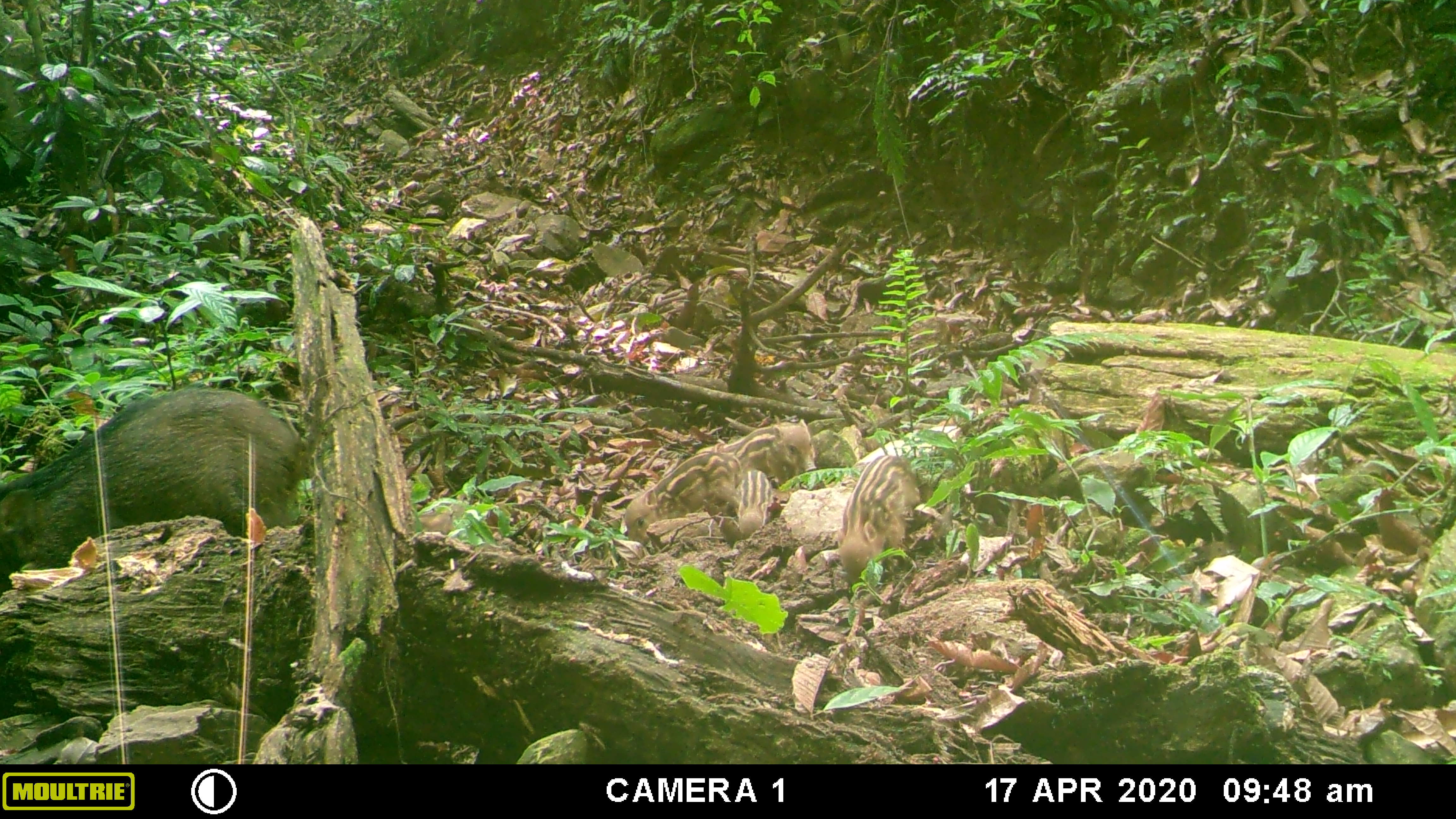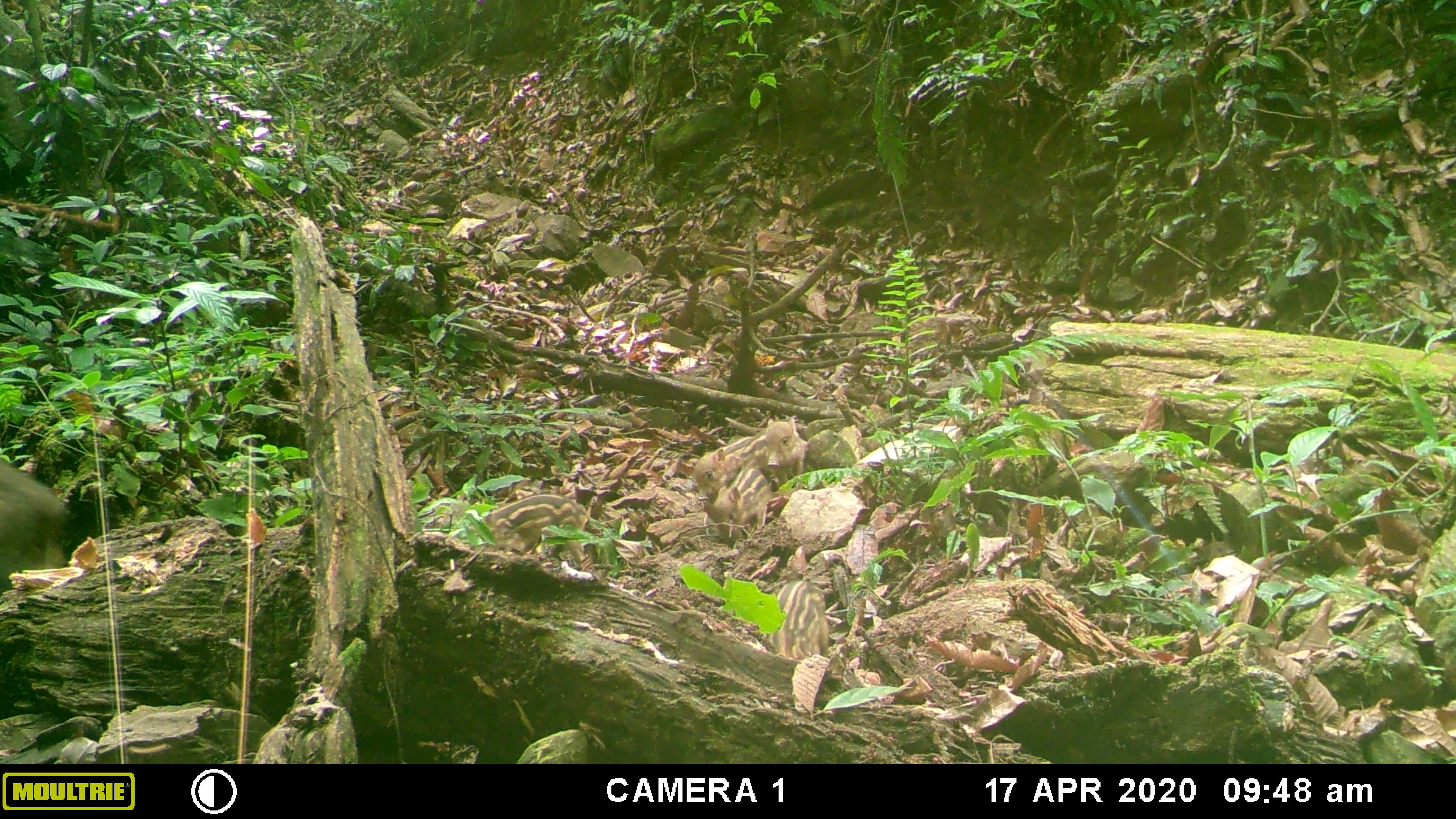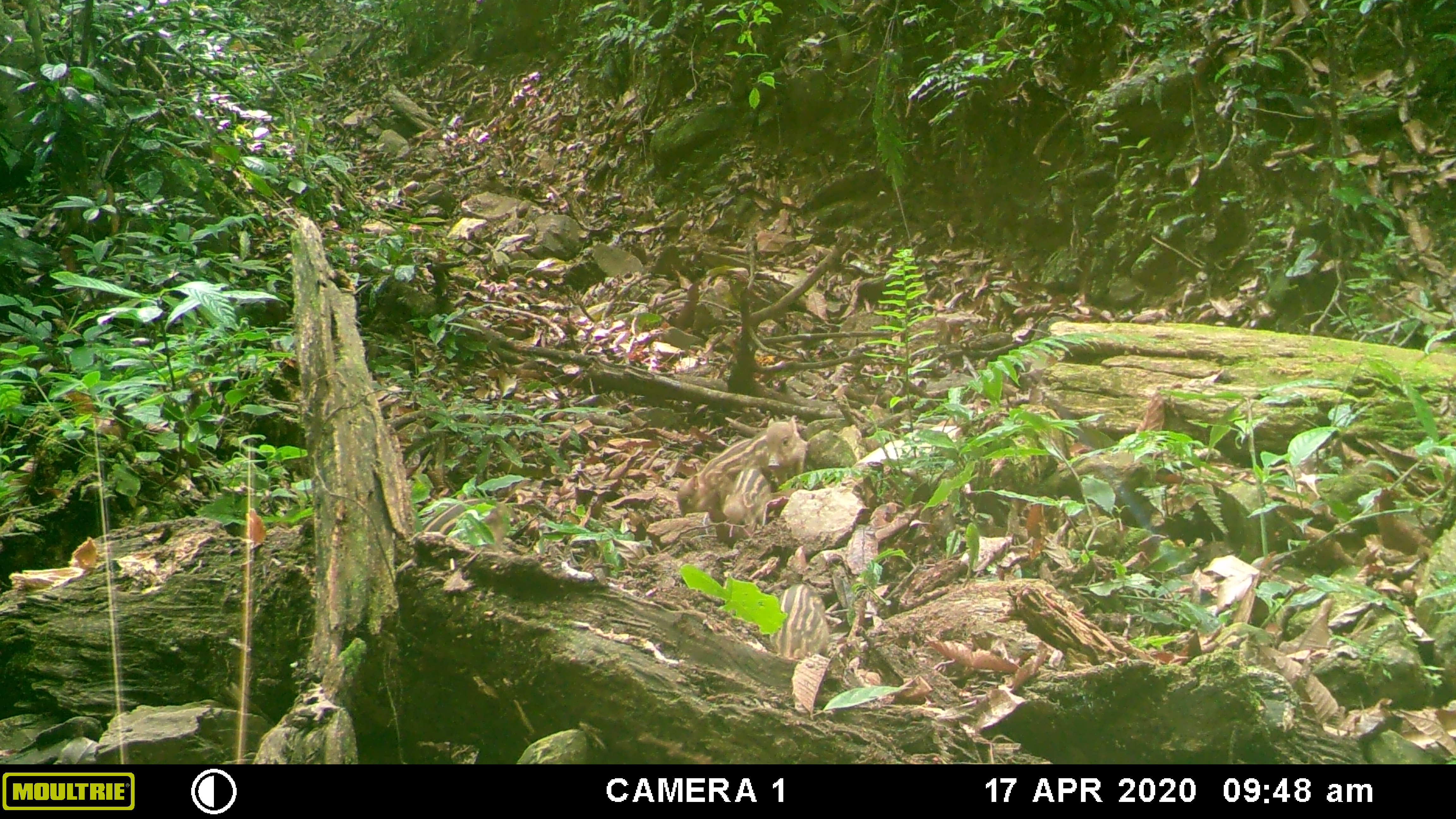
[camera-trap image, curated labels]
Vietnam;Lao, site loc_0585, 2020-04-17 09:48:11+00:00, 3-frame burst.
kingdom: Animalia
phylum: Chordata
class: Mammalia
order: Artiodactyla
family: Suidae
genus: Sus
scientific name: Sus scrofa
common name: eurasian wild pig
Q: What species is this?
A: Eurasian wild pig (Sus scrofa).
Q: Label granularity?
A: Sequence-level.